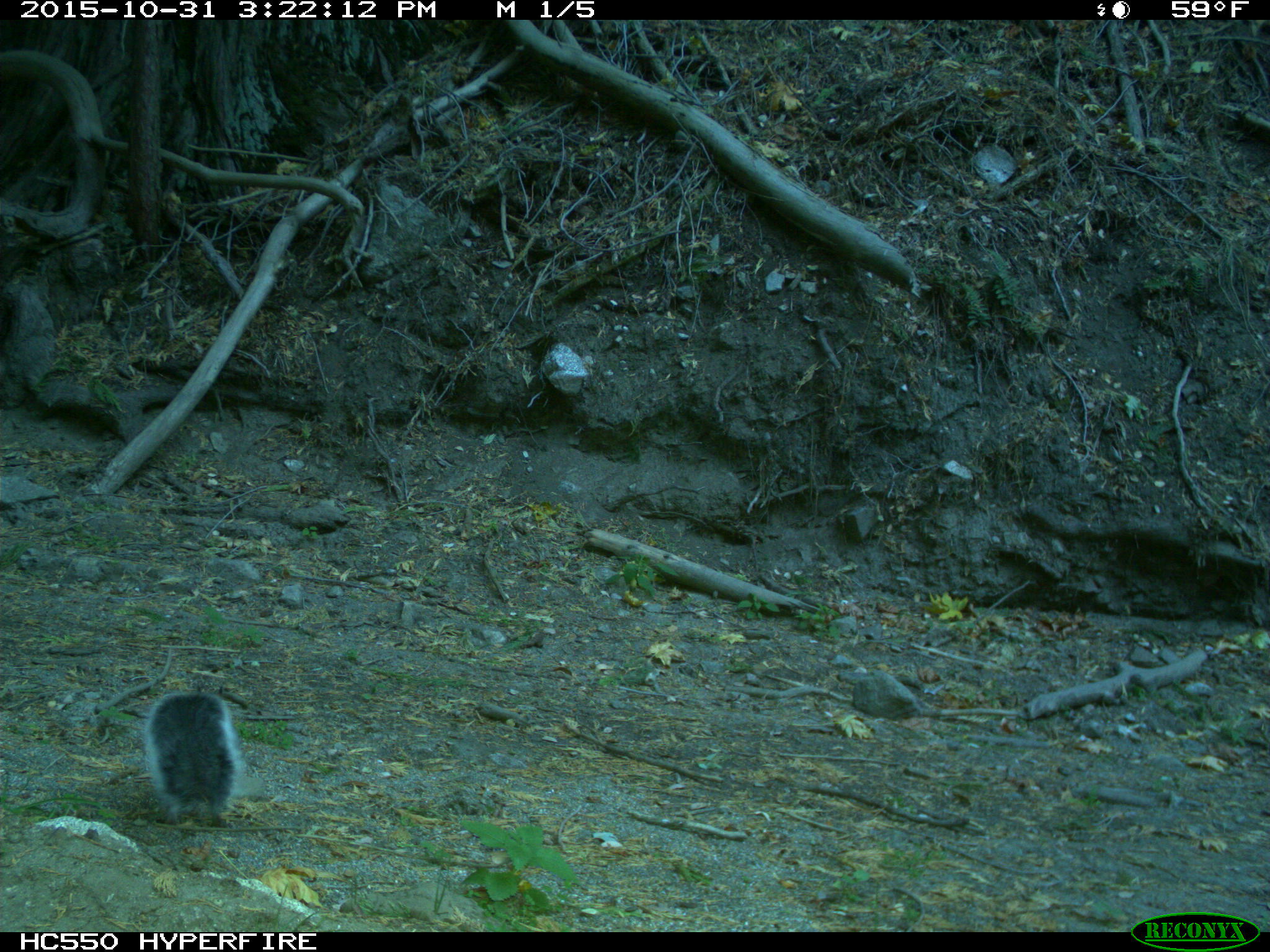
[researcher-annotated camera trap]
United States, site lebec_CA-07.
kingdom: Animalia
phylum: Chordata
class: Mammalia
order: Rodentia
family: Sciuridae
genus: Sciurus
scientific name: Sciurus carolinensis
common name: eastern gray squirrel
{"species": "Sciurus carolinensis (eastern gray squirrel)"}